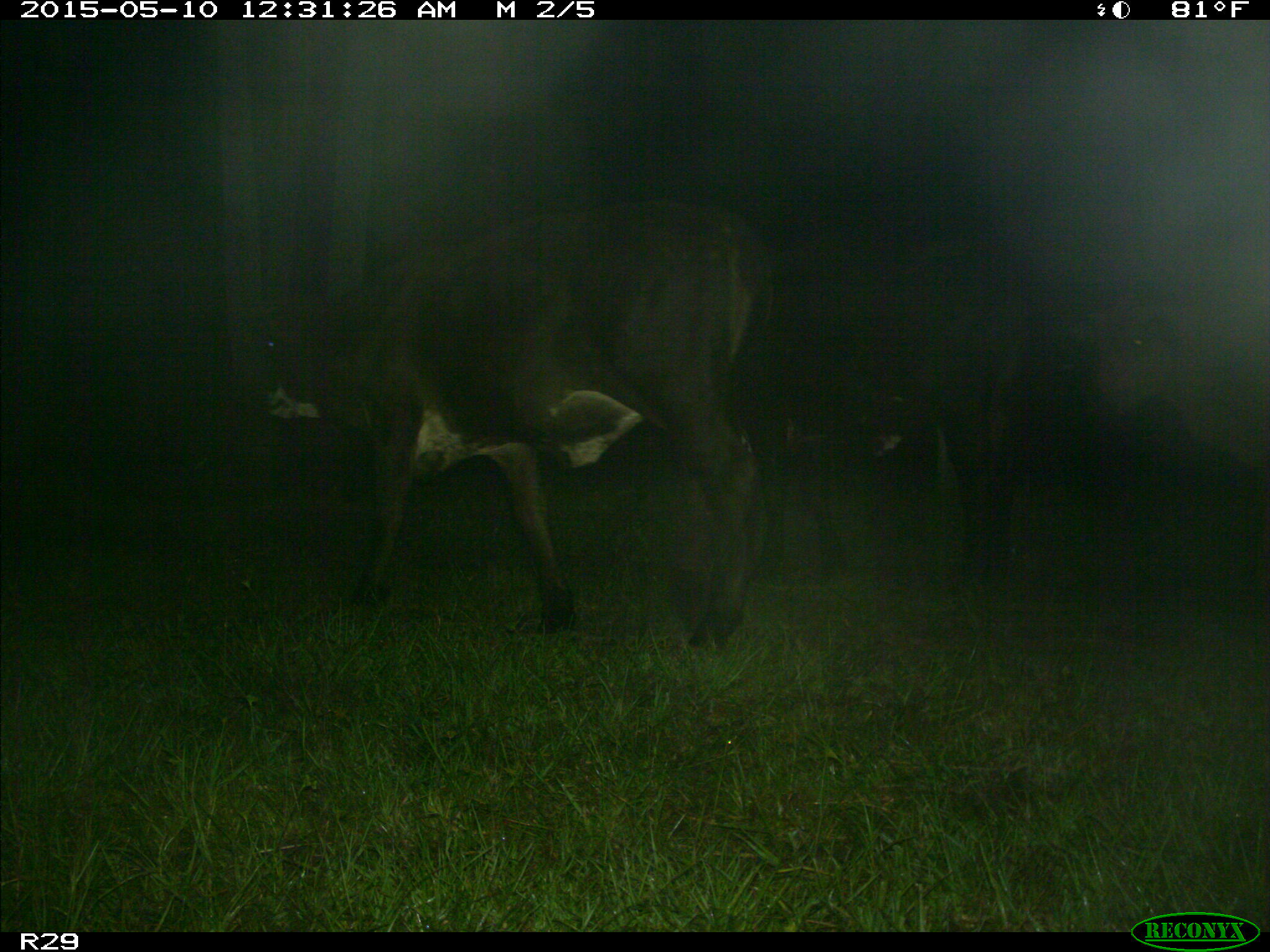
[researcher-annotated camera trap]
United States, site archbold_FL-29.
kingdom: Animalia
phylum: Chordata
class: Mammalia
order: Artiodactyla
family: Bovidae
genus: Bos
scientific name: Bos taurus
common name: domestic cow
Bos taurus (domestic cow).